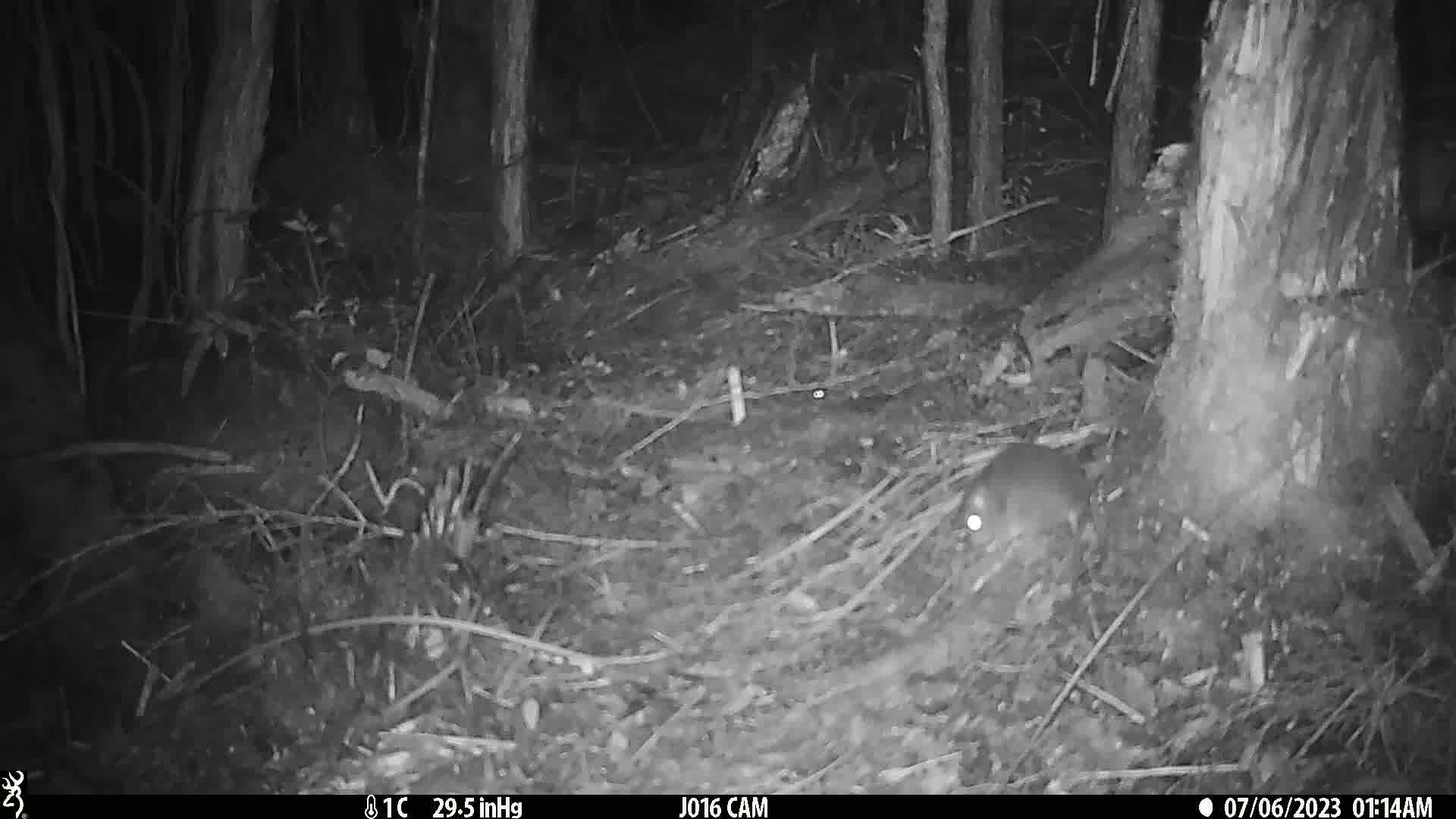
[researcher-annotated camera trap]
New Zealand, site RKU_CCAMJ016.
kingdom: Animalia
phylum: Chordata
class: Mammalia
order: Rodentia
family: Muridae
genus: Rattus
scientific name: Rattus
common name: rat